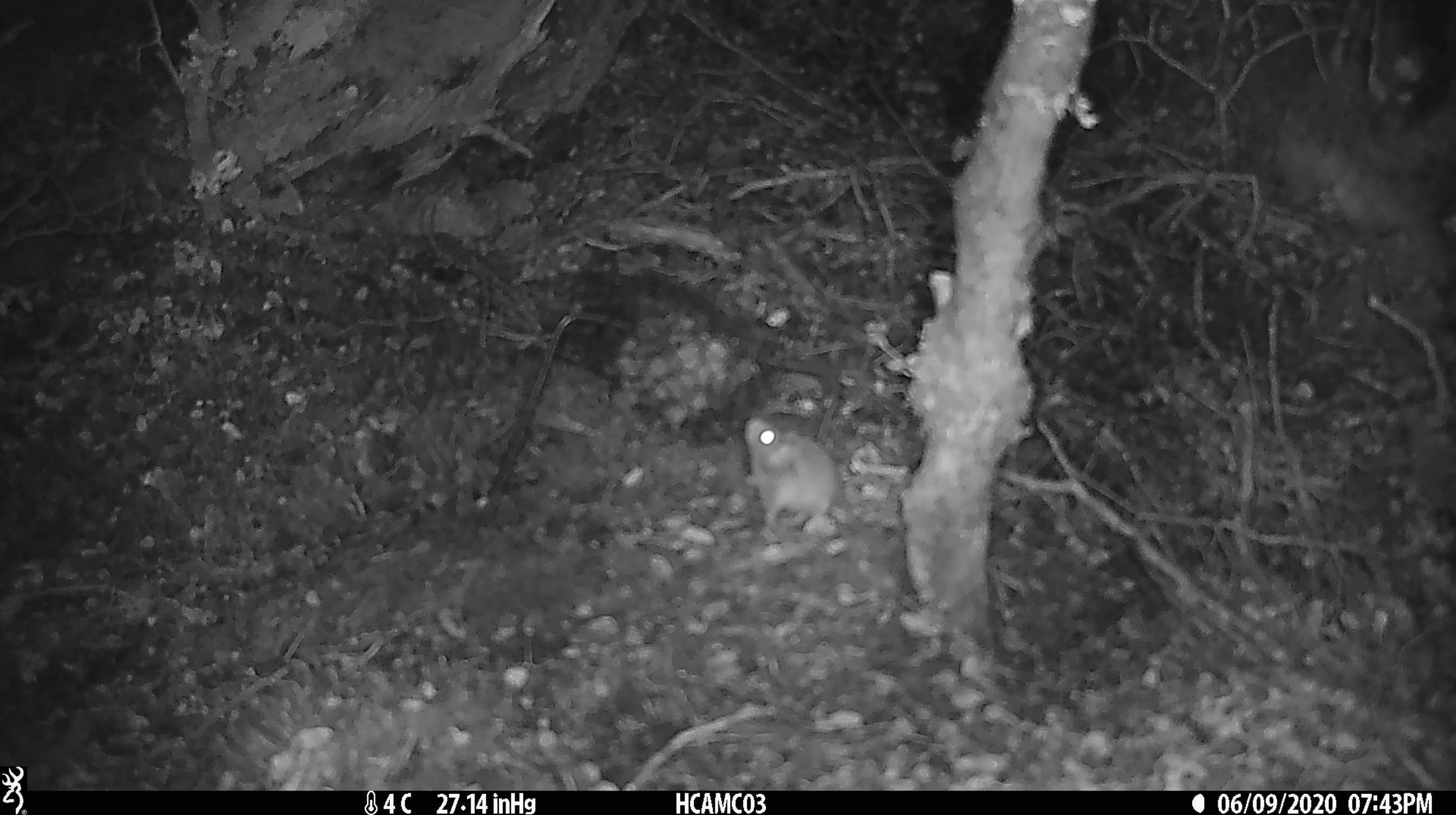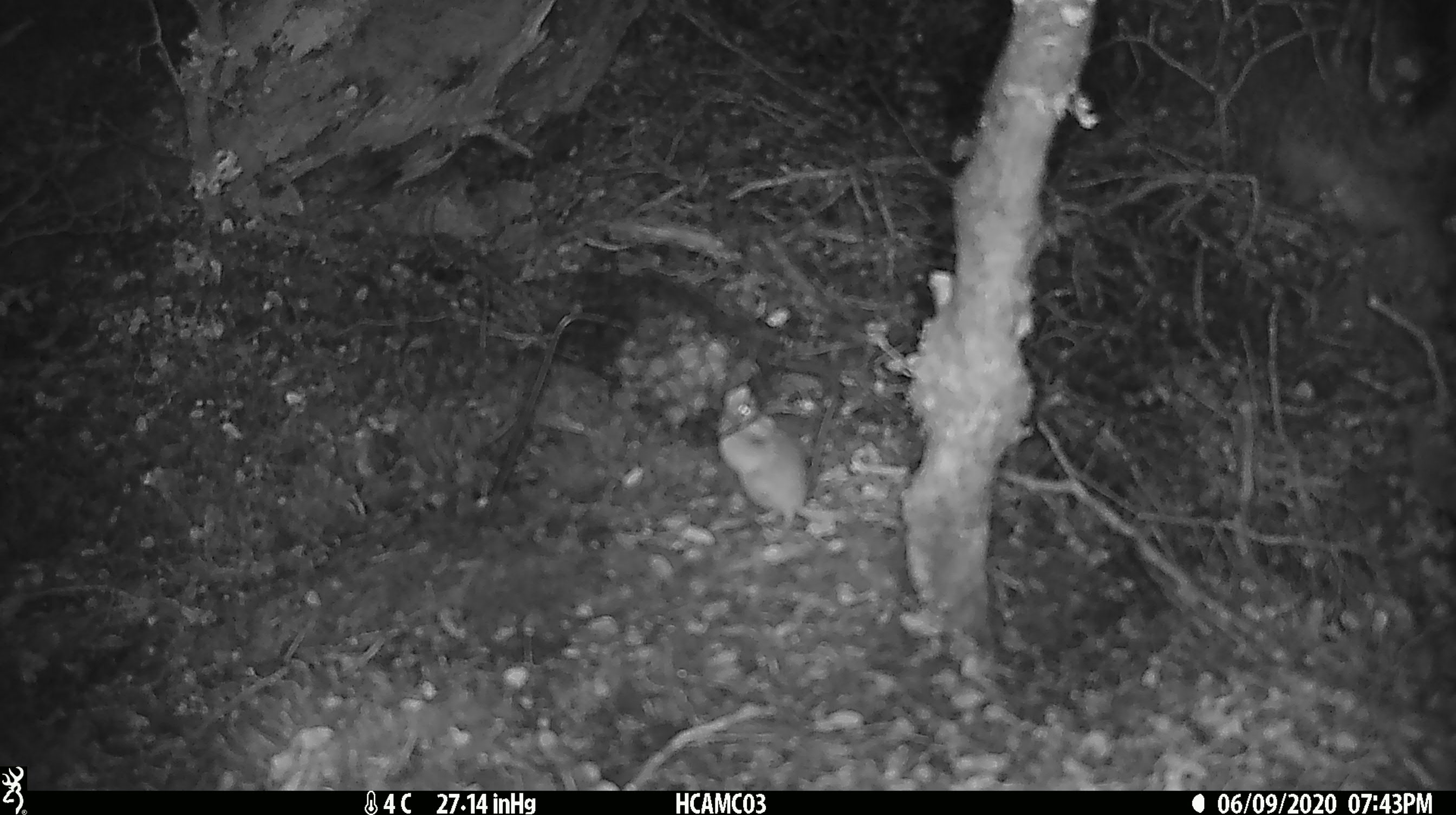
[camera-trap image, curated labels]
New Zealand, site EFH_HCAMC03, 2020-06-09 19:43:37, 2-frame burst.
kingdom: Animalia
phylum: Chordata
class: Mammalia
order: Rodentia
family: Muridae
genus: Mus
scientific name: Mus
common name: mouse